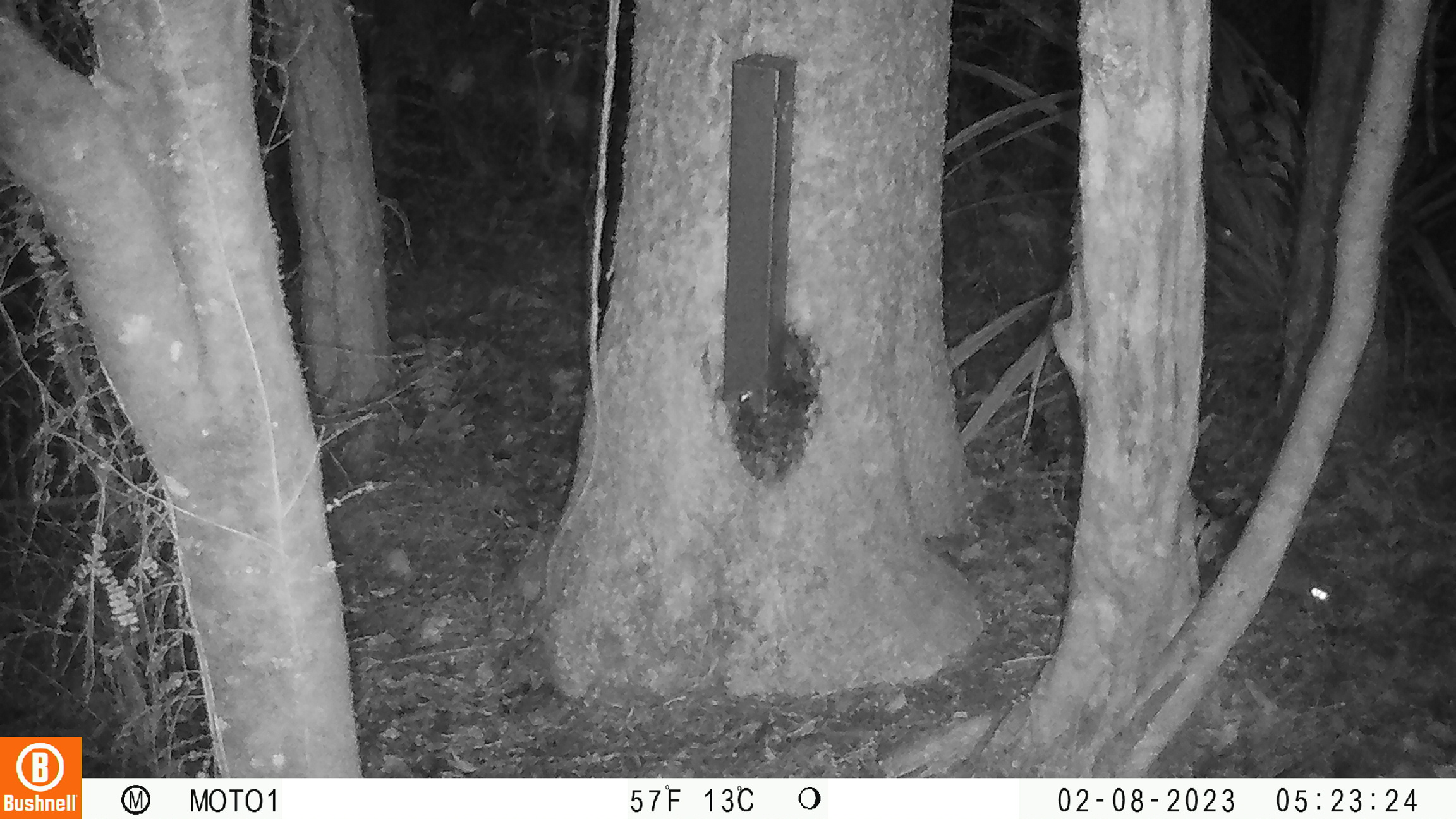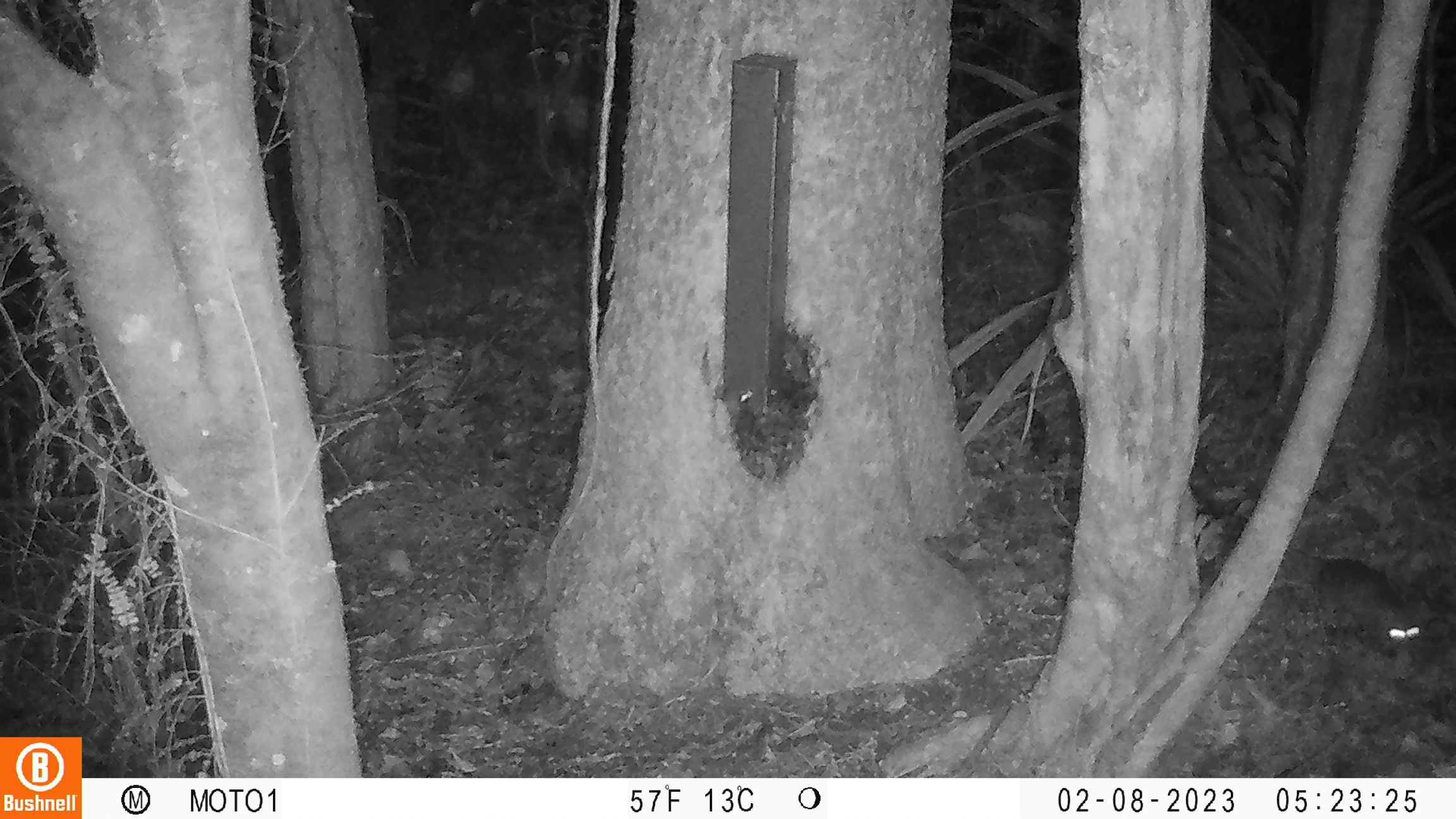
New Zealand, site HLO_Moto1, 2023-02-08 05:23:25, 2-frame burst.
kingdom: Animalia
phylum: Chordata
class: Mammalia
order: Rodentia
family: Muridae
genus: Rattus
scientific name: Rattus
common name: rat